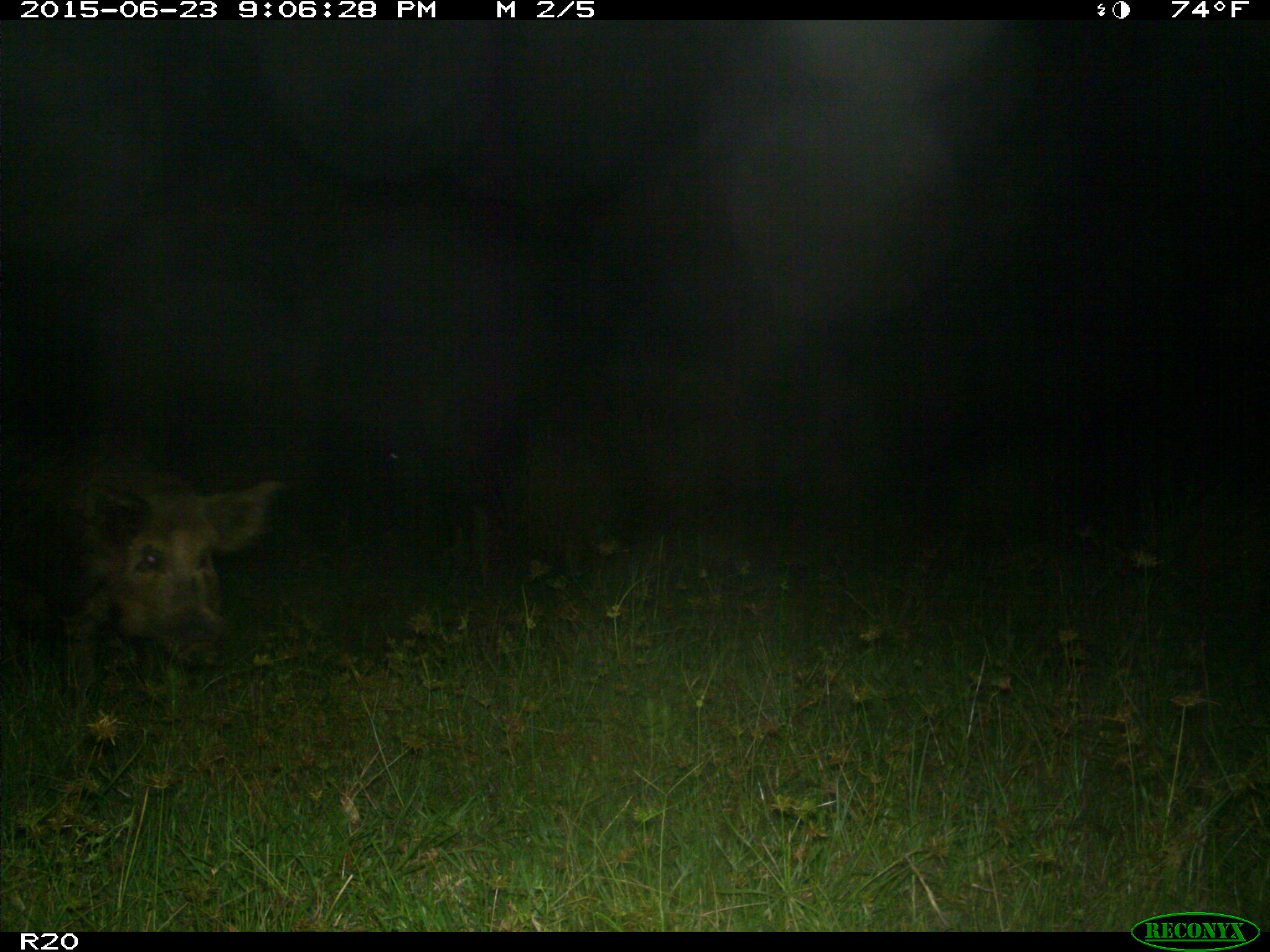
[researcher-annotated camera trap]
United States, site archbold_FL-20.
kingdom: Animalia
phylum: Chordata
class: Mammalia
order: Artiodactyla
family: Suidae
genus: Sus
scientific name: Sus scrofa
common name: wild boar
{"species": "Sus scrofa (wild boar)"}